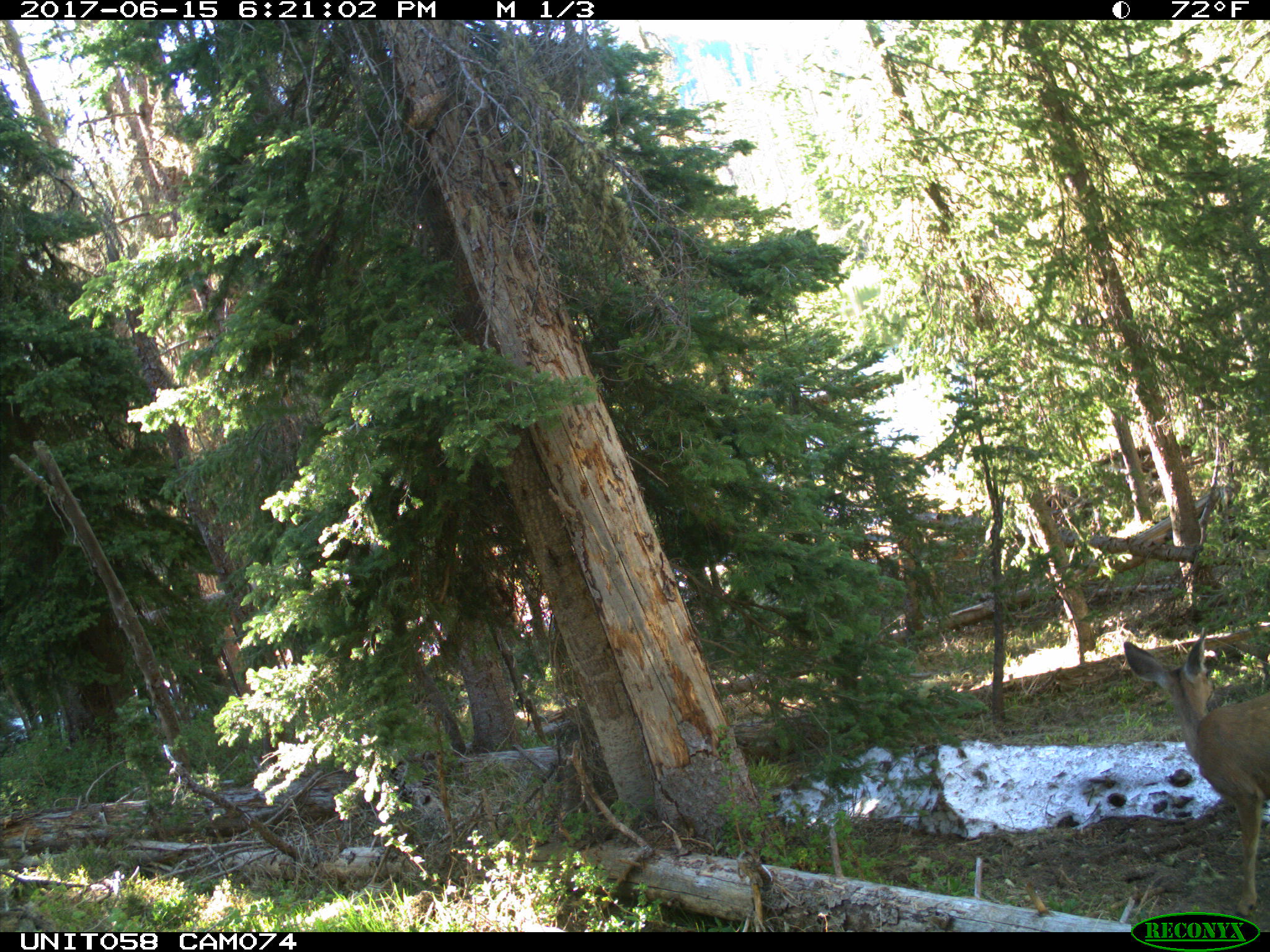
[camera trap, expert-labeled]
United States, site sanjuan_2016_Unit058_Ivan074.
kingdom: Animalia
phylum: Chordata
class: Mammalia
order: Artiodactyla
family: Cervidae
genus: Odocoileus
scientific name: Odocoileus hemionus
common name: mule deer